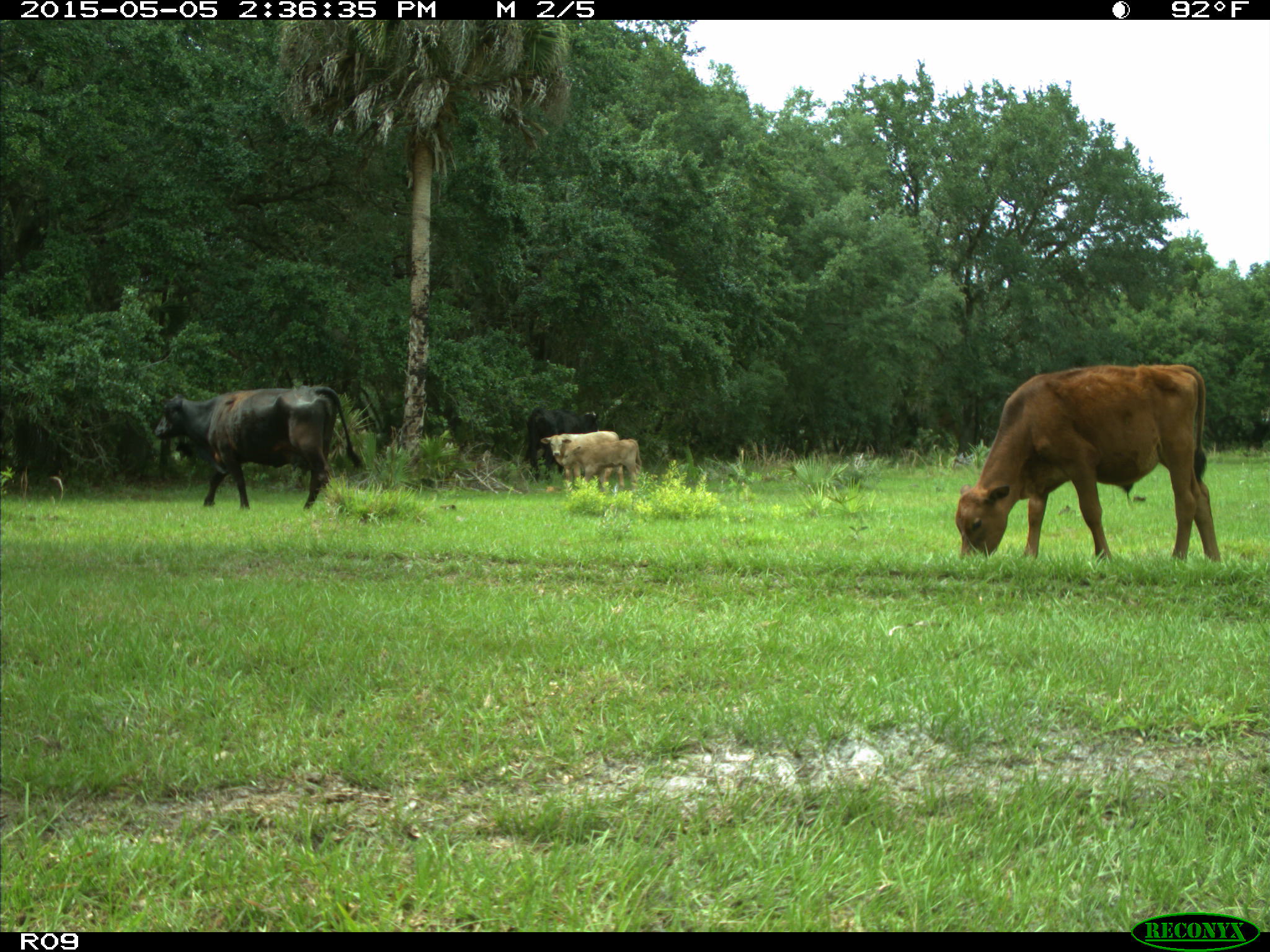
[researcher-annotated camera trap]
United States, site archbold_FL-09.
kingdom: Animalia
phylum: Chordata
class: Mammalia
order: Artiodactyla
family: Bovidae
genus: Bos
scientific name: Bos taurus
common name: domestic cow